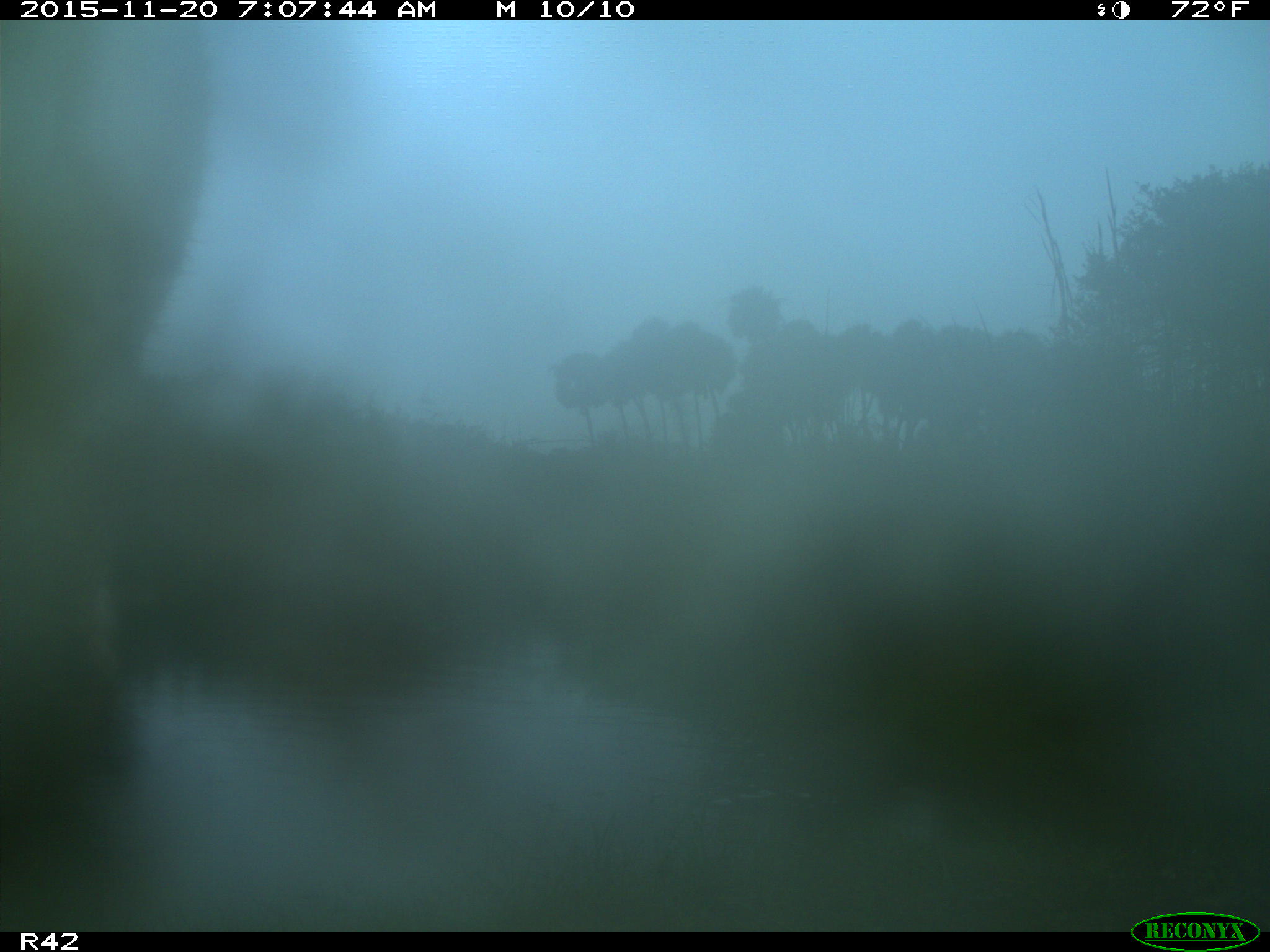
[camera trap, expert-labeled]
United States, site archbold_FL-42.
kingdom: Animalia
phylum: Chordata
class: Mammalia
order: Artiodactyla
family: Bovidae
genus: Bos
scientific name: Bos taurus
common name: domestic cow